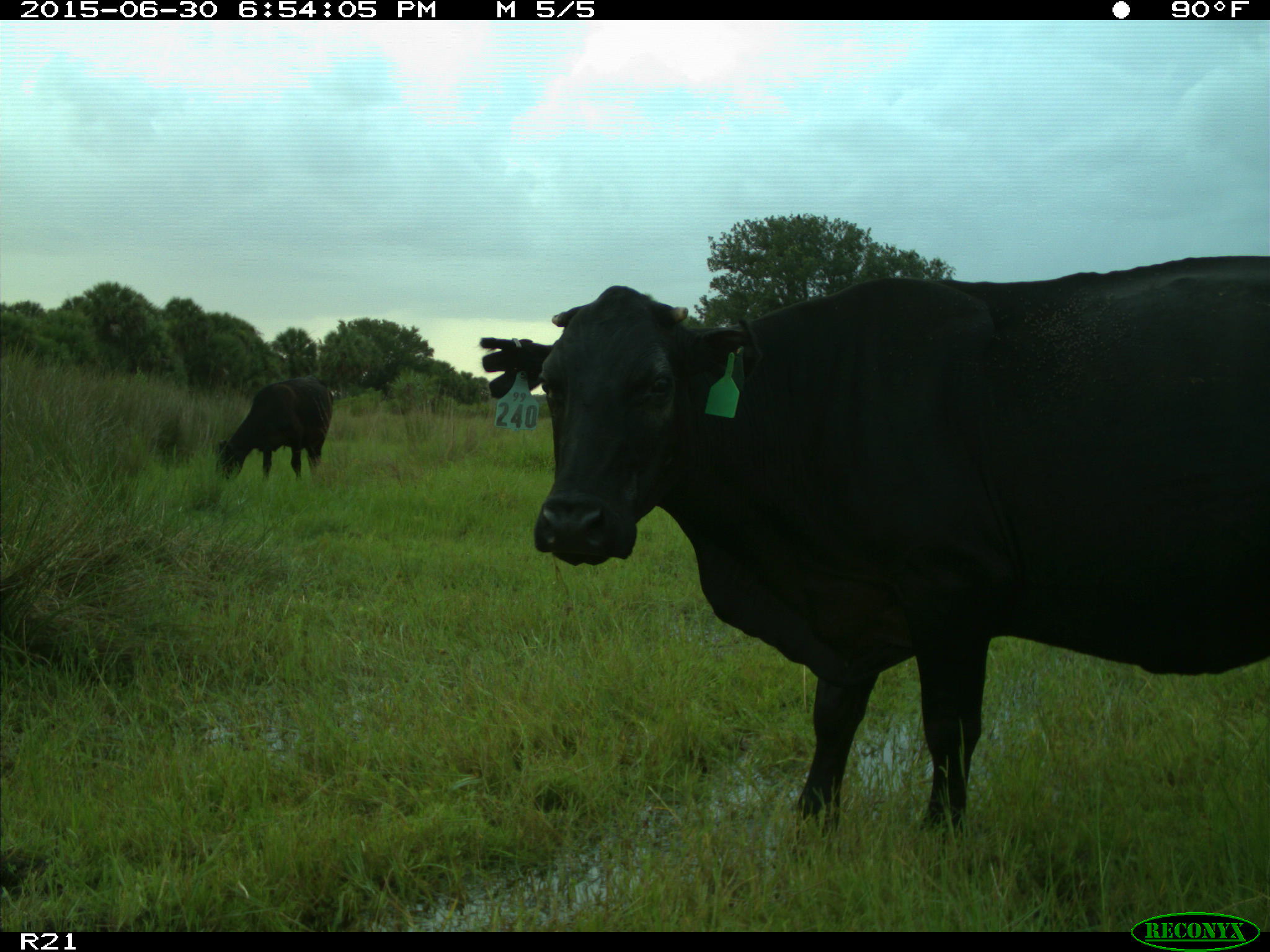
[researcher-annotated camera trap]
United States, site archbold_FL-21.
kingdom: Animalia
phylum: Chordata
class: Mammalia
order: Artiodactyla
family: Bovidae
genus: Bos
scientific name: Bos taurus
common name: domestic cow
Bos taurus (domestic cow).